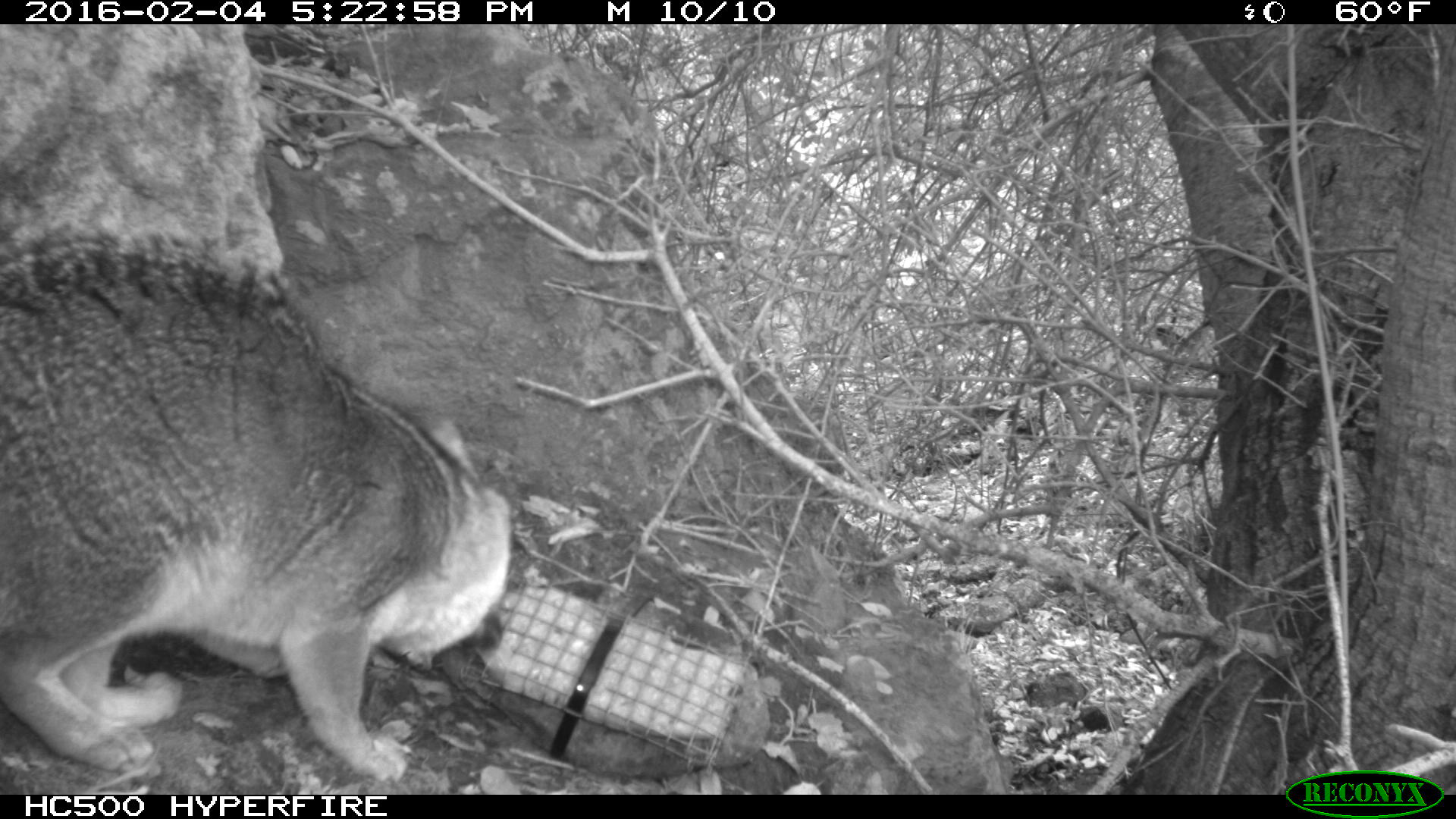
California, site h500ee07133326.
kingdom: Animalia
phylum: Chordata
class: Mammalia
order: Carnivora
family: Canidae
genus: Urocyon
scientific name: Urocyon littoralis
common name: island fox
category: fox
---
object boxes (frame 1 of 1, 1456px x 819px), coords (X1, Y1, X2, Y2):
fox: (0, 222, 516, 785)